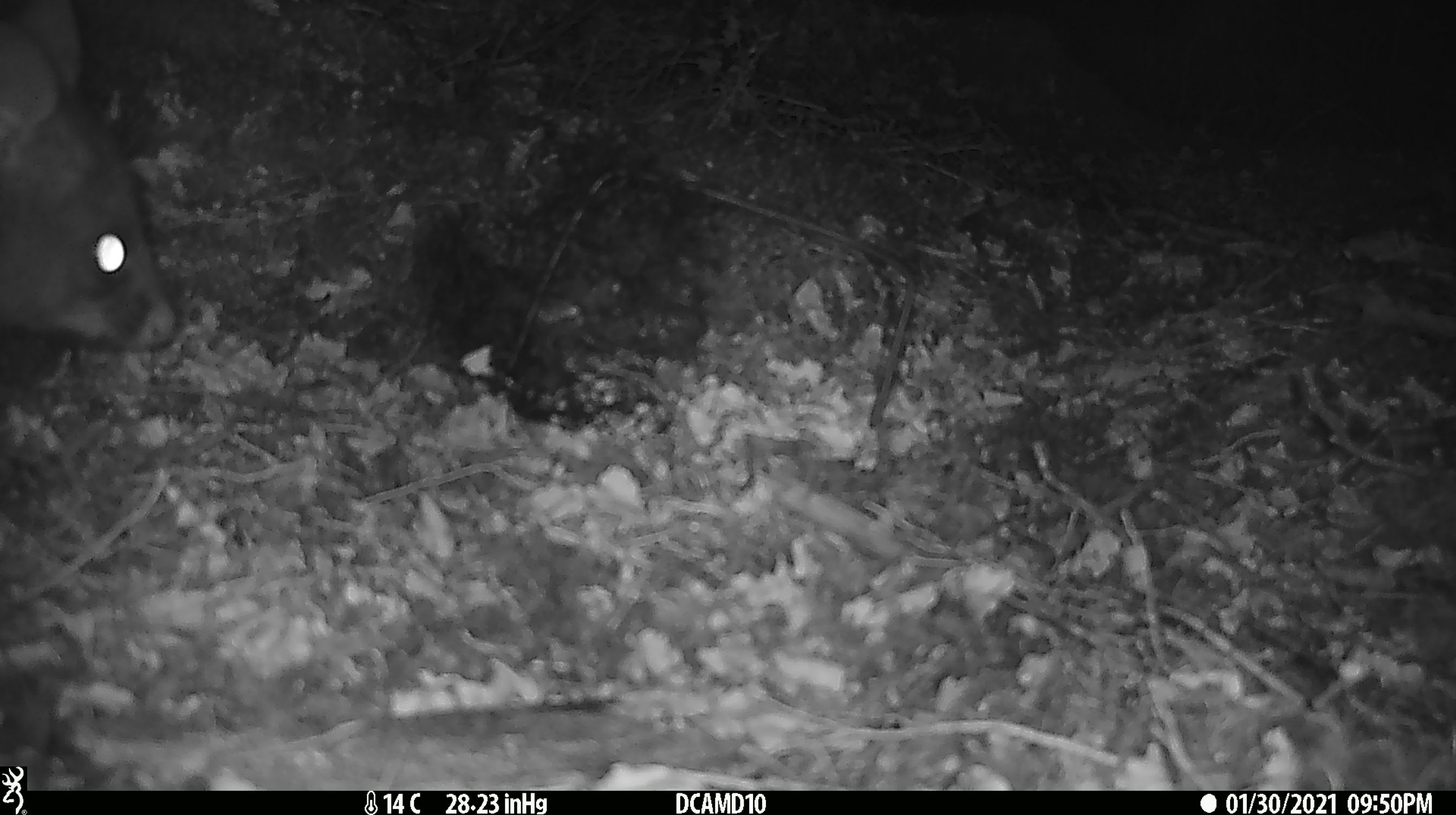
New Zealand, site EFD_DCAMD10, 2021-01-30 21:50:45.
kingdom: Animalia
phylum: Chordata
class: Mammalia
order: Diprotodontia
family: Phalangeridae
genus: Trichosurus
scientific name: Trichosurus vulpecula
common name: common brushtail possum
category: possum